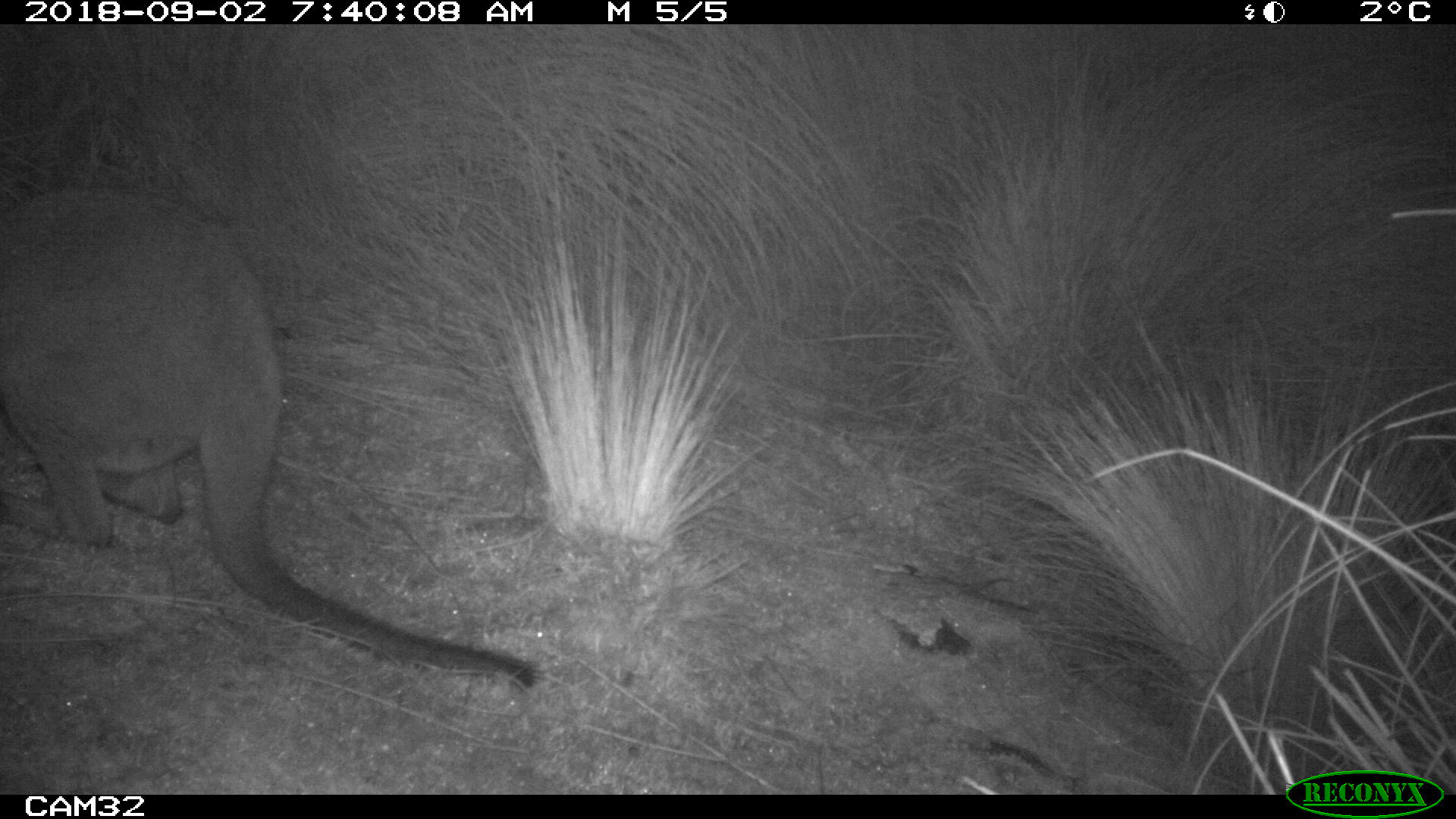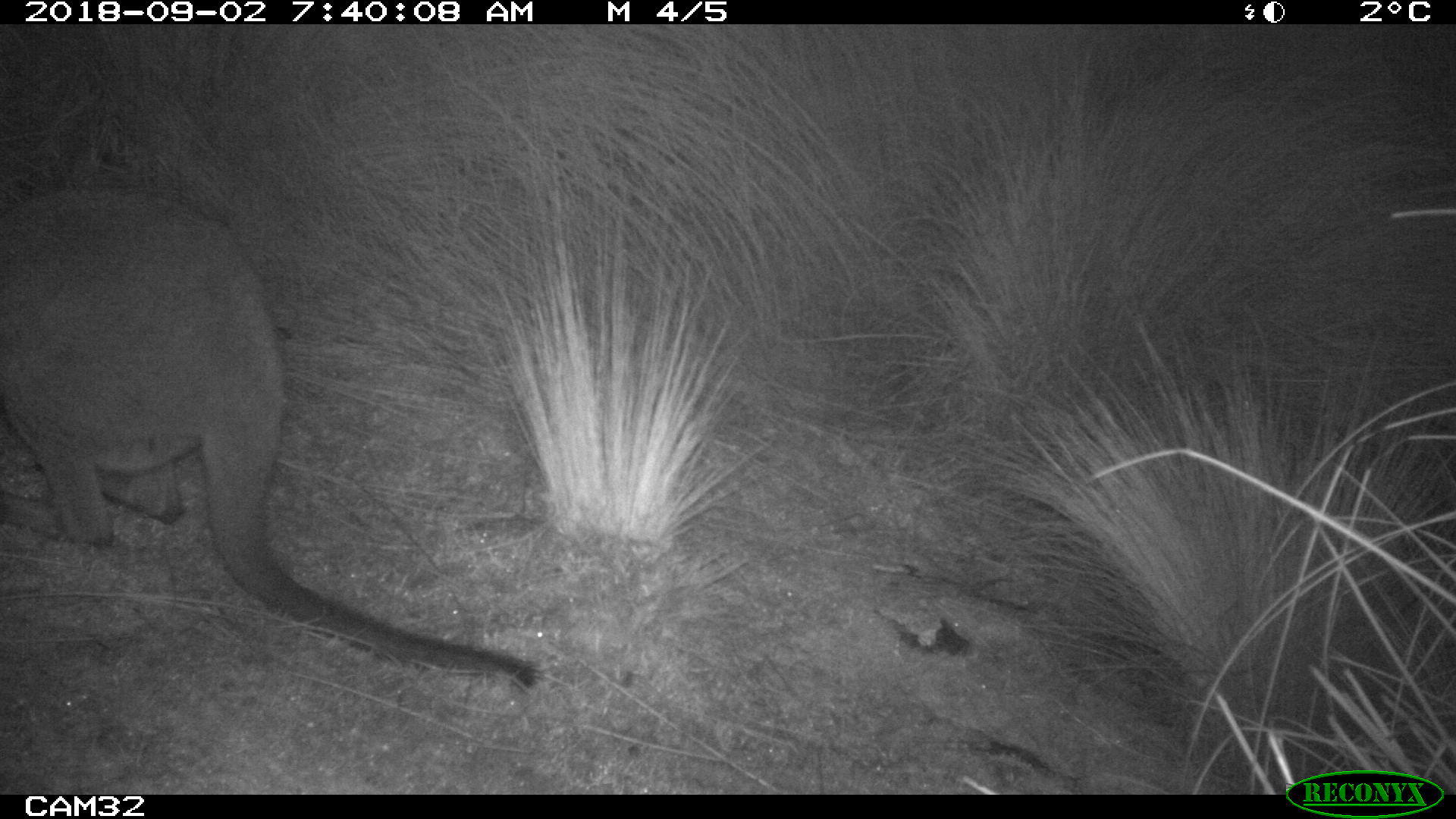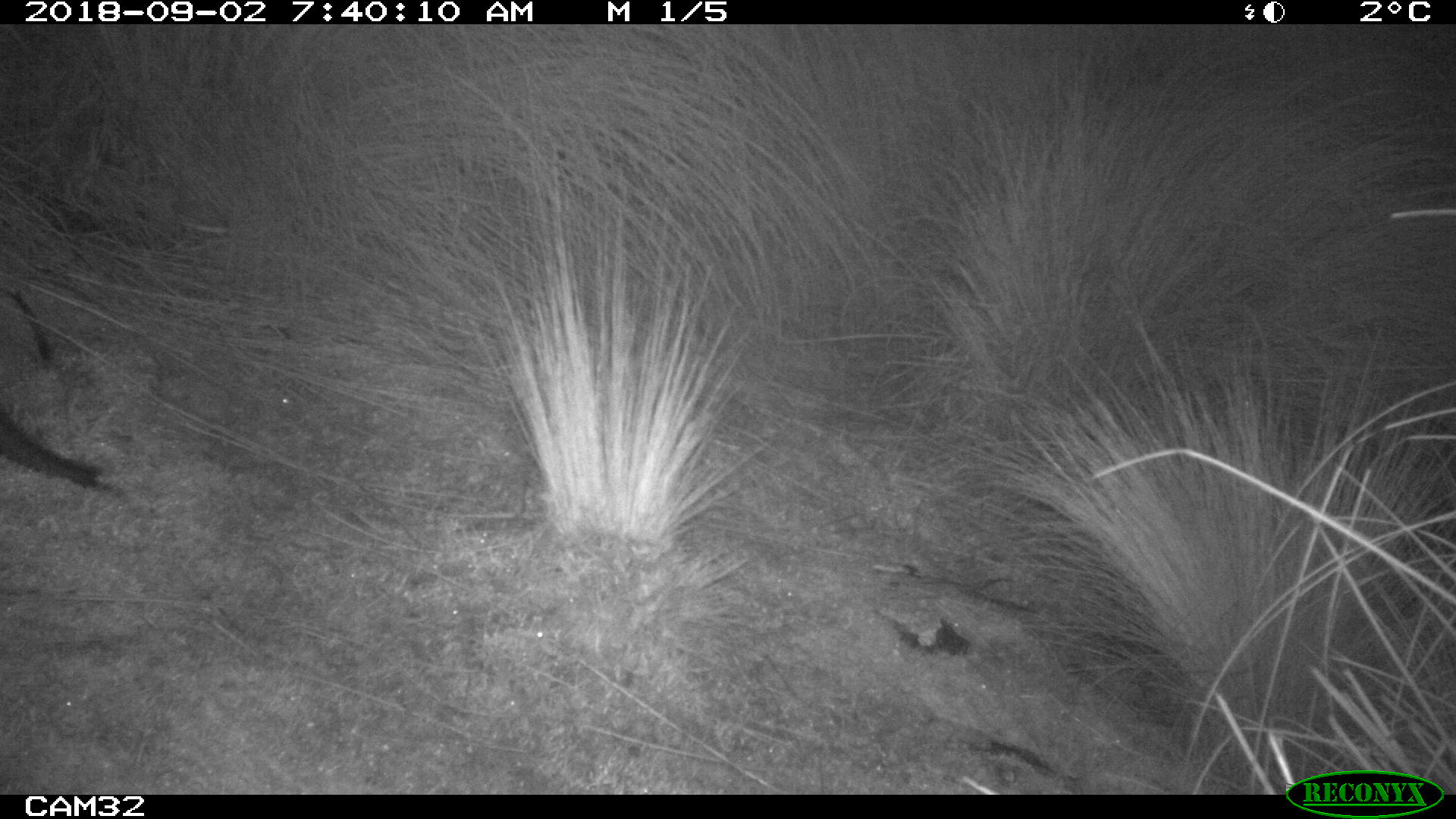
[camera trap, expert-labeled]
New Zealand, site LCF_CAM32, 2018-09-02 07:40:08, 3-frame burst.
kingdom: Animalia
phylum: Chordata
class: Mammalia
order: Diprotodontia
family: Macropodidae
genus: Notamacropus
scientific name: Notamacropus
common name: wallaby